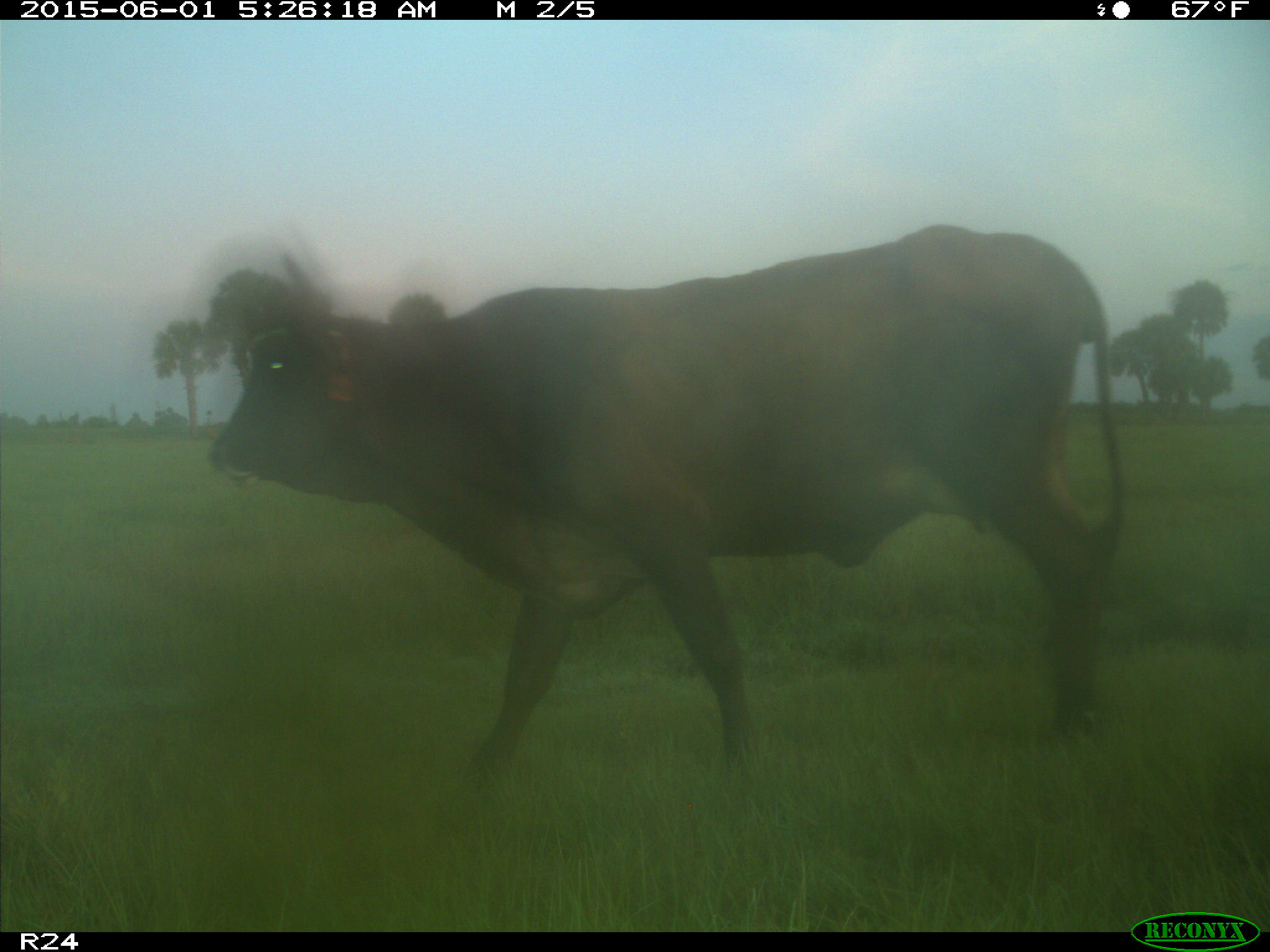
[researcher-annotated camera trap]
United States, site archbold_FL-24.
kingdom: Animalia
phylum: Chordata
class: Mammalia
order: Artiodactyla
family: Bovidae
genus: Bos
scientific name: Bos taurus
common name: domestic cow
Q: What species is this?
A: Bos taurus (domestic cow).